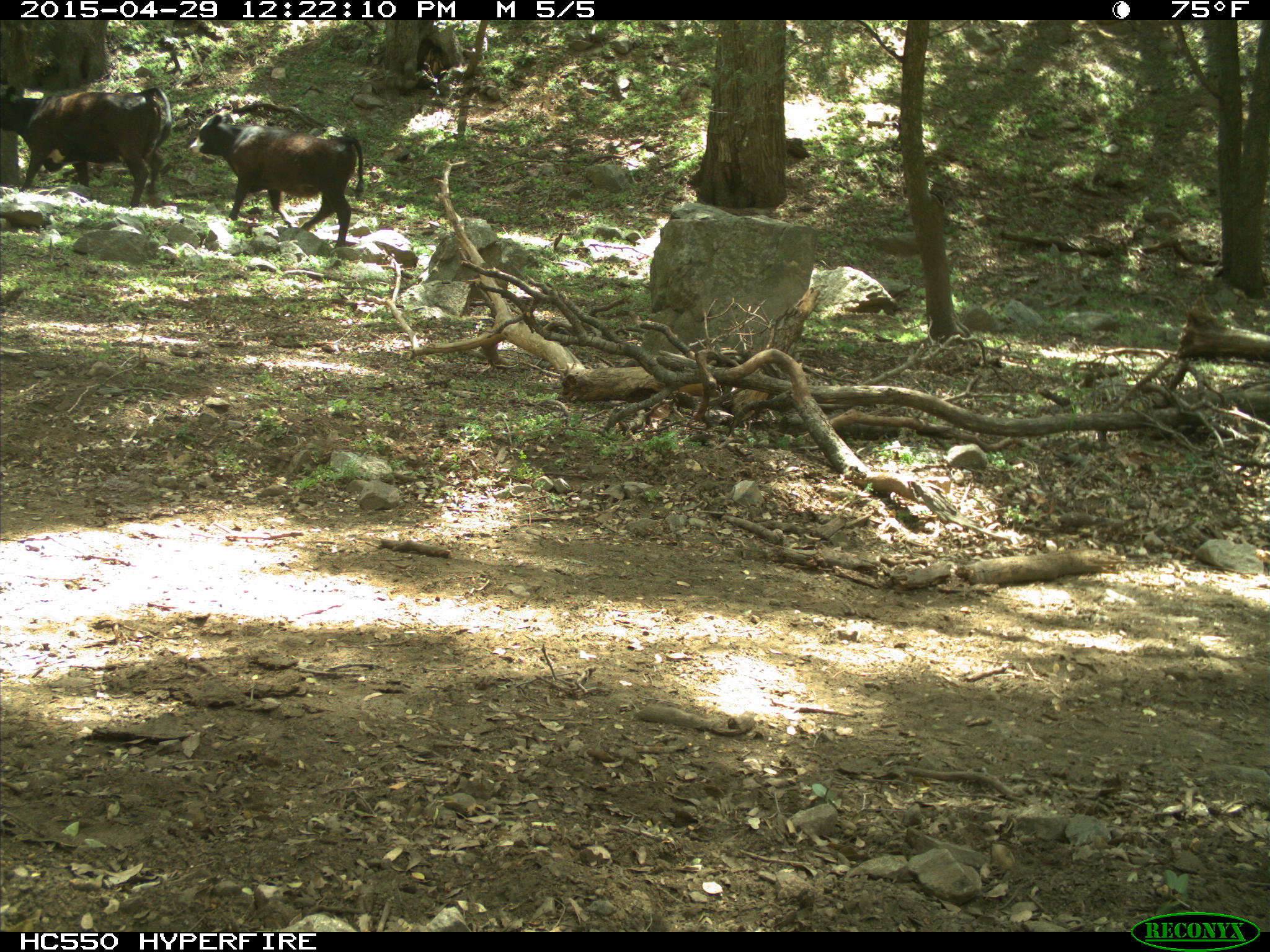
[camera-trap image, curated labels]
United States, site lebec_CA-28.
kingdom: Animalia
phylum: Chordata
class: Mammalia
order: Artiodactyla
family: Bovidae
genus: Bos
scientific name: Bos taurus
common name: domestic cow